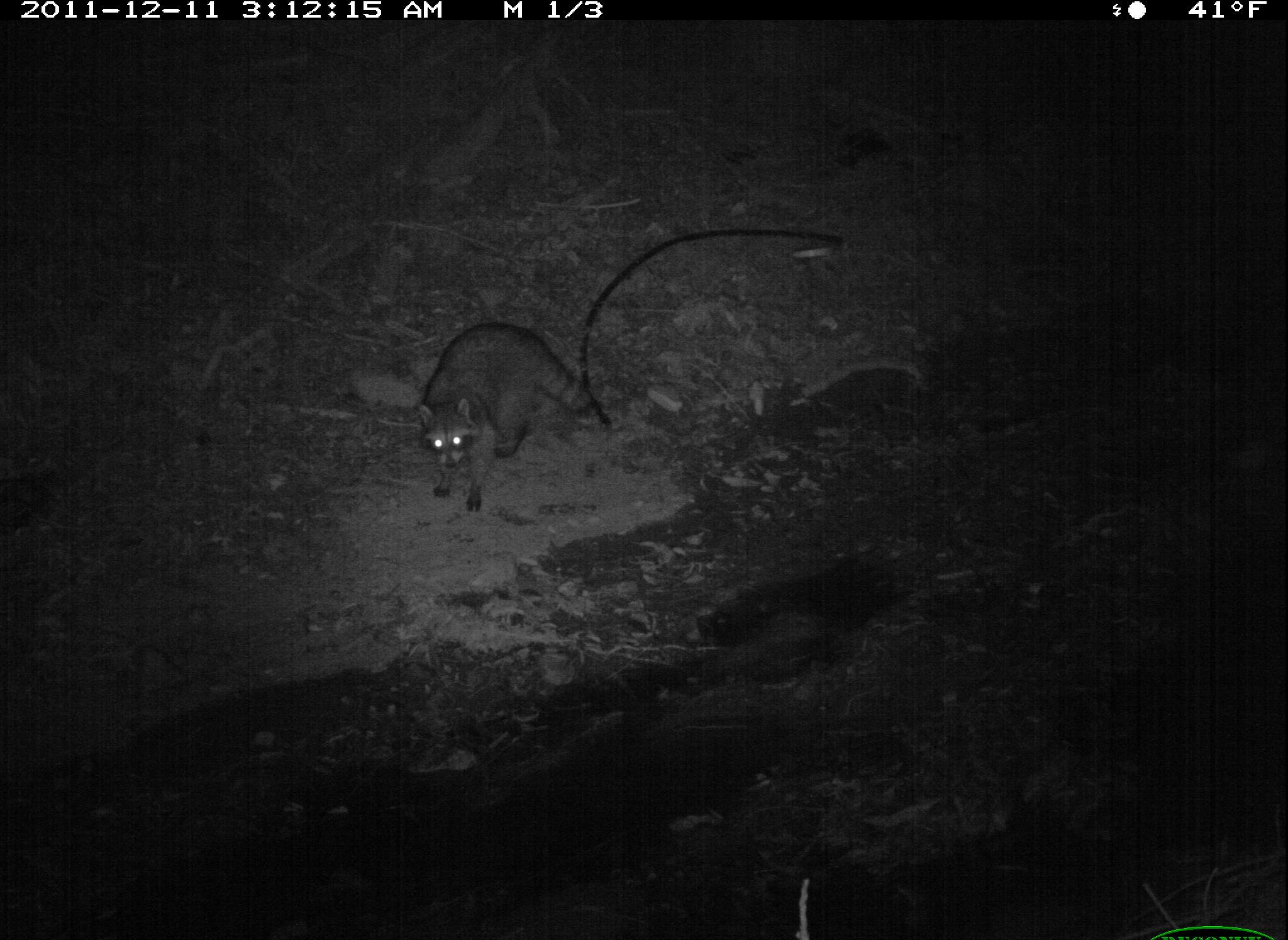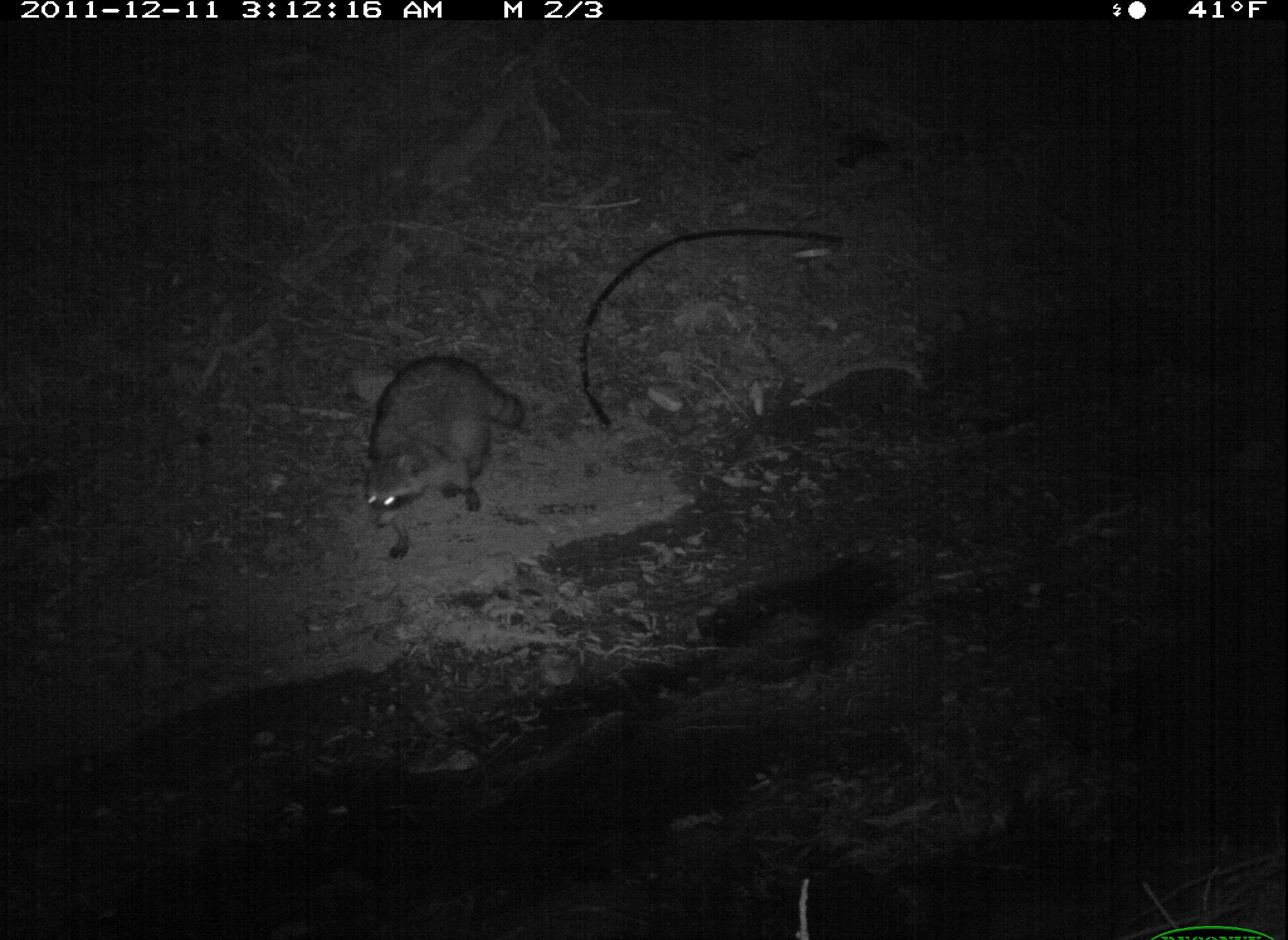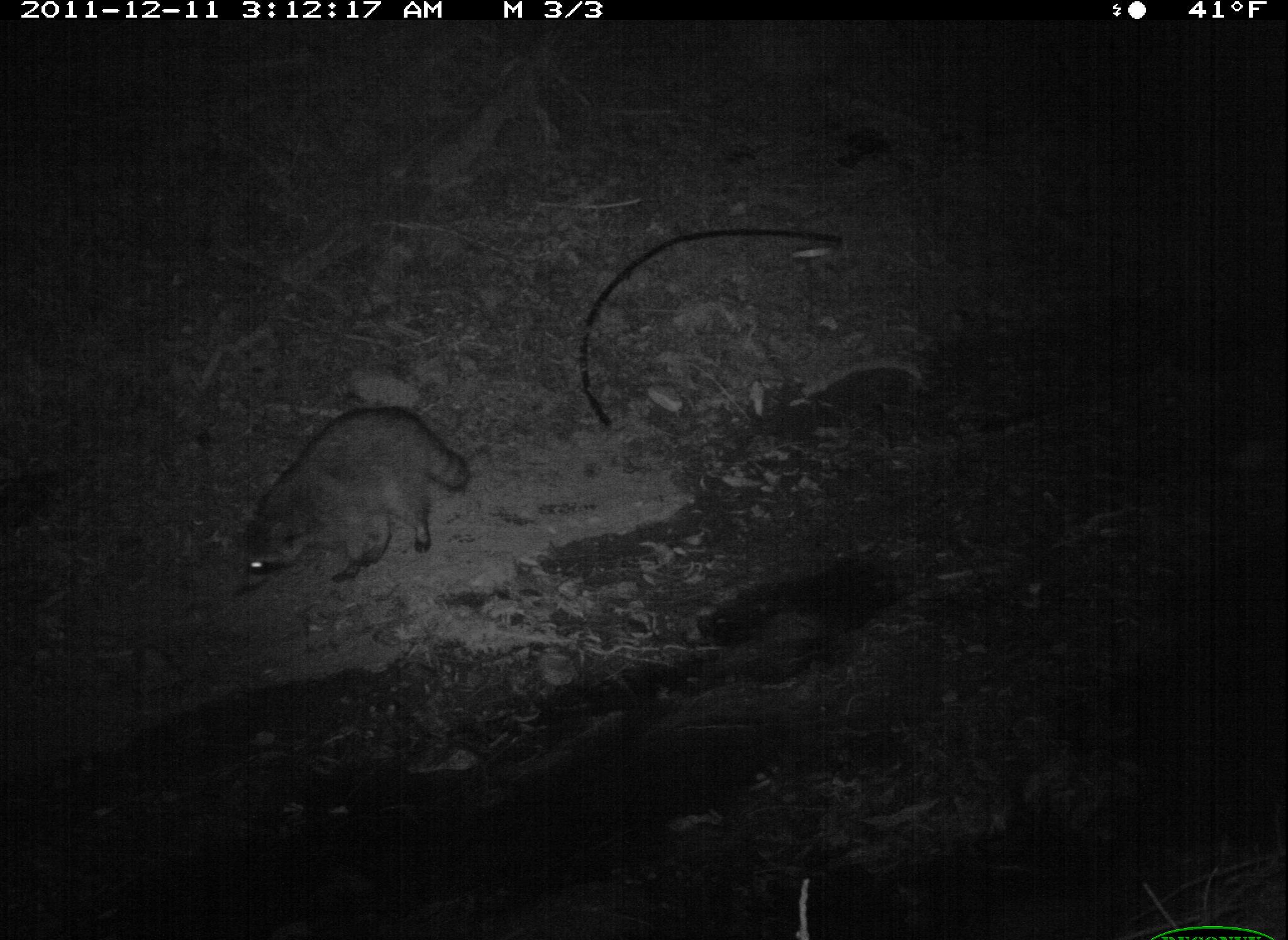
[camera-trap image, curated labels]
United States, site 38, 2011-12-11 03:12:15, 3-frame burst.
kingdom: Animalia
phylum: Chordata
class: Mammalia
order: Carnivora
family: Procyonidae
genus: Procyon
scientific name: Procyon lotor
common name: raccoon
Raccoon (Procyon lotor).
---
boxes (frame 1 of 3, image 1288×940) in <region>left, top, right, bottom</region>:
raccoon: <region>409, 298, 607, 525</region>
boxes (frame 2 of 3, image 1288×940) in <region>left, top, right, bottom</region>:
raccoon: <region>346, 332, 544, 540</region>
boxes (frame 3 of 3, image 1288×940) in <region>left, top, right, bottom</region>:
raccoon: <region>222, 398, 480, 610</region>